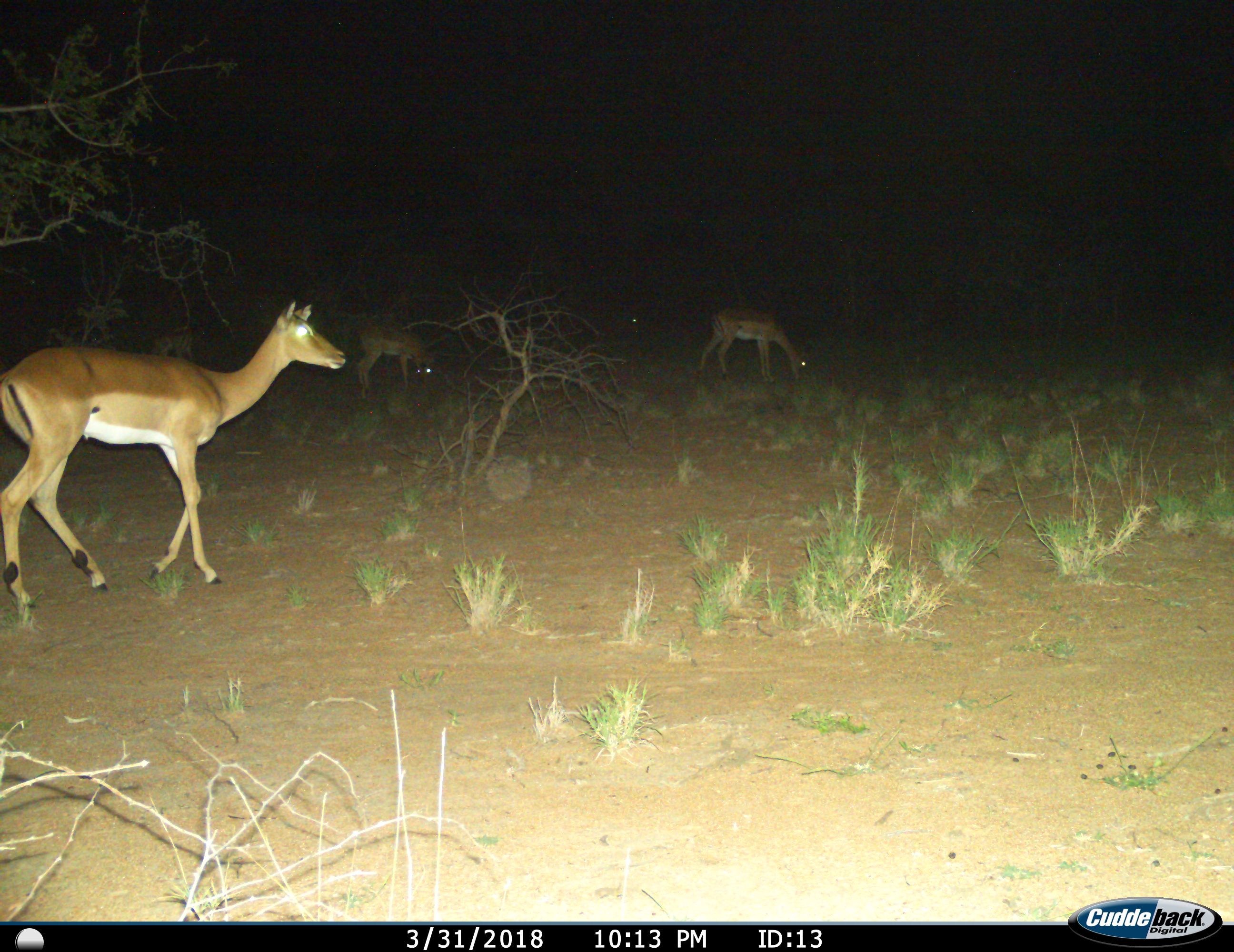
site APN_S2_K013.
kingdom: Animalia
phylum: Chordata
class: Mammalia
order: Artiodactyla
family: Bovidae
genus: Aepyceros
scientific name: Aepyceros melampus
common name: impala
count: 4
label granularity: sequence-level